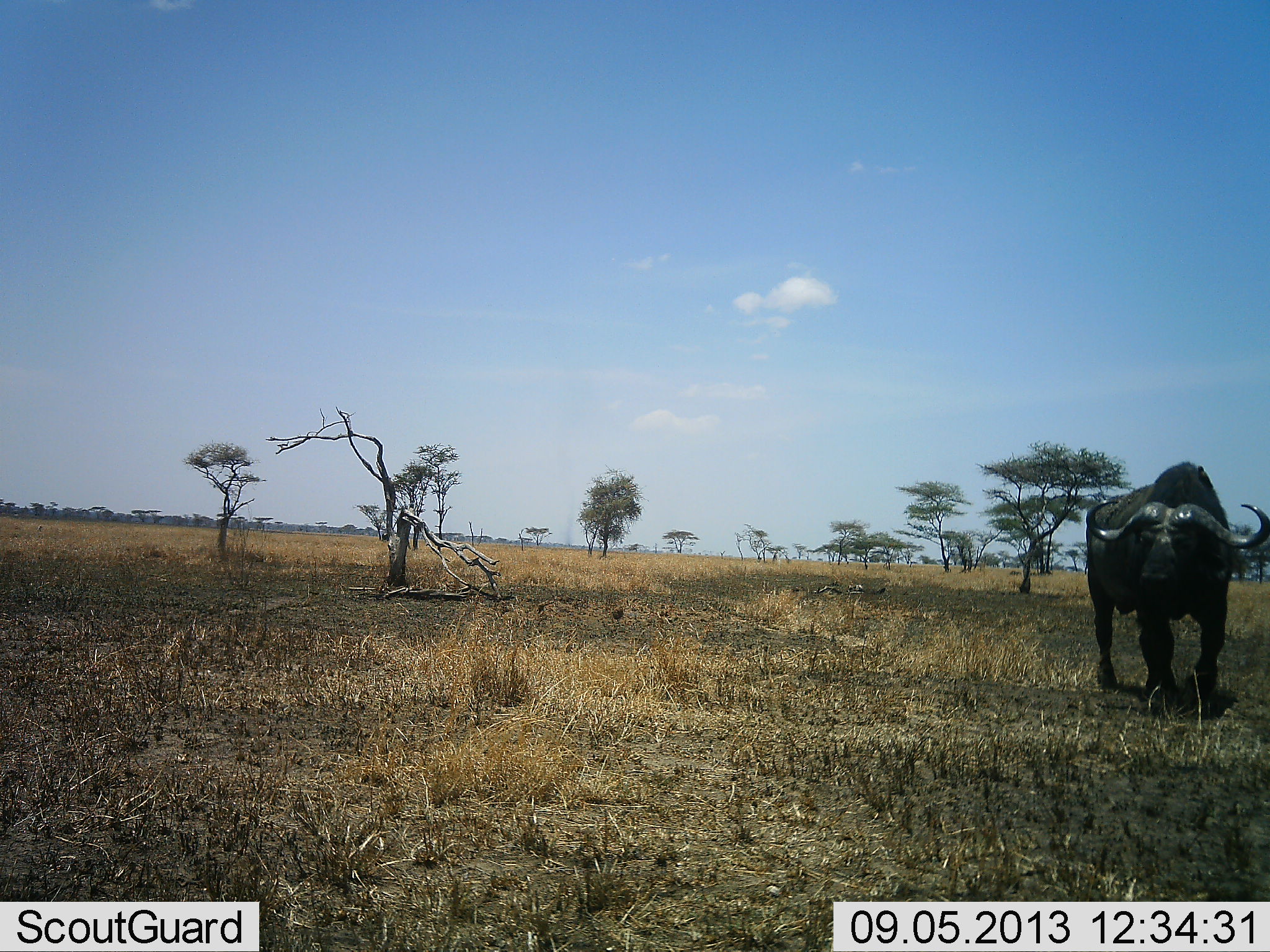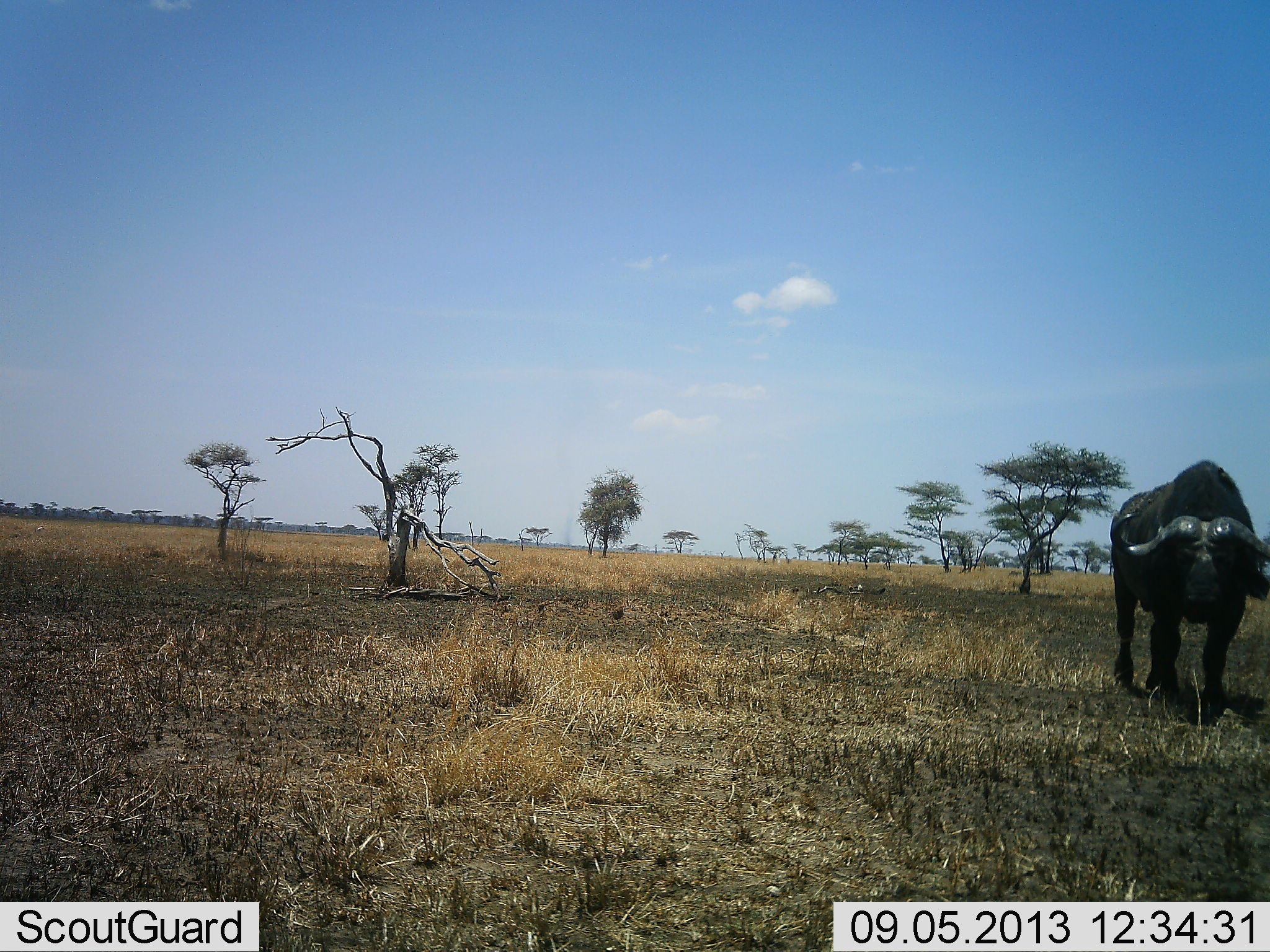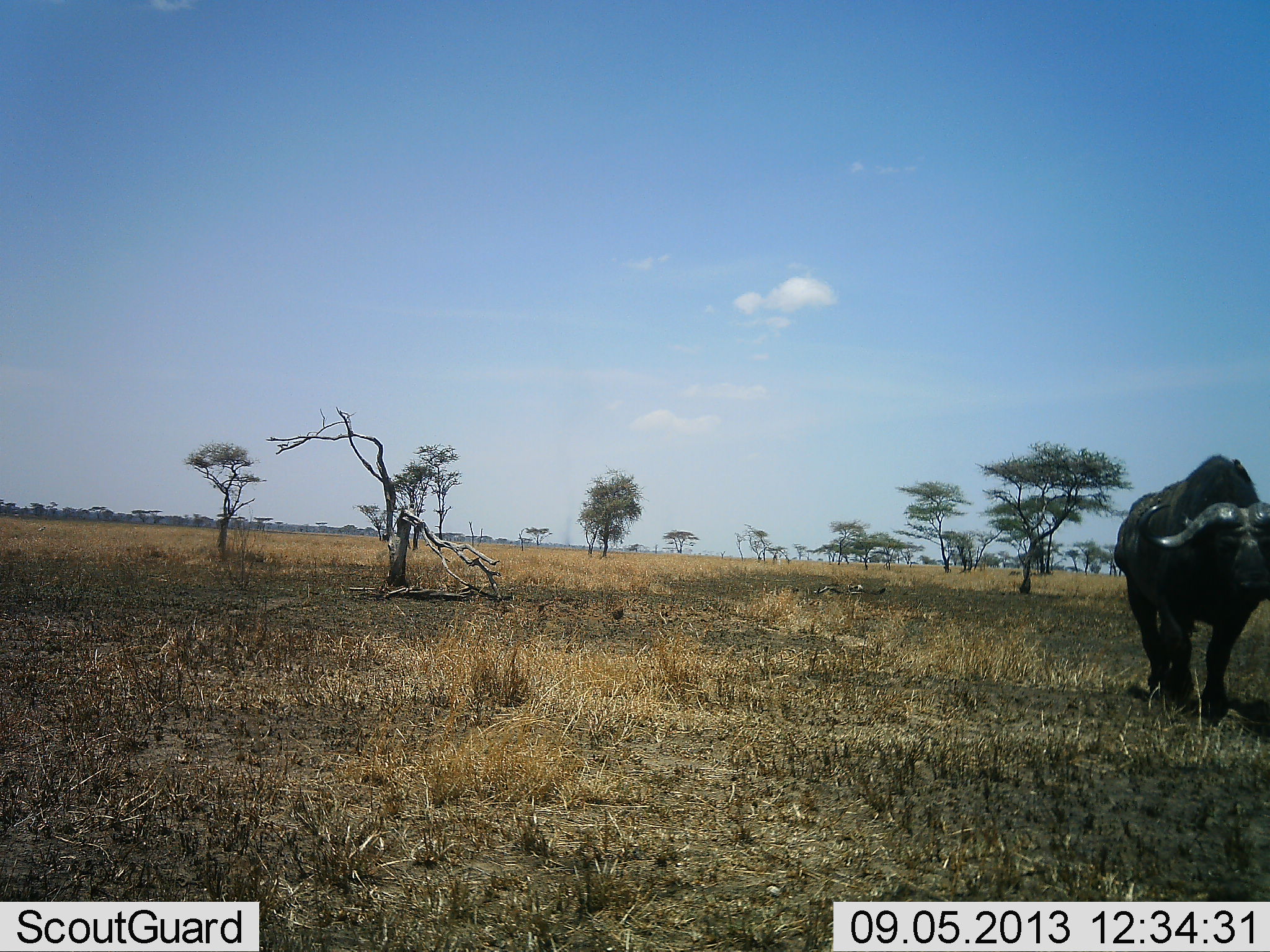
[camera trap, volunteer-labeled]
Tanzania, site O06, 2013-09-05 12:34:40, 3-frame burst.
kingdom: Animalia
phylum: Chordata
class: Mammalia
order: Artiodactyla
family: Bovidae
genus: Syncerus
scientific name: Syncerus caffer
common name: cape buffalo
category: buffalo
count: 1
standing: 10%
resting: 0%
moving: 90%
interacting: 0%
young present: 0%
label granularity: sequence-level